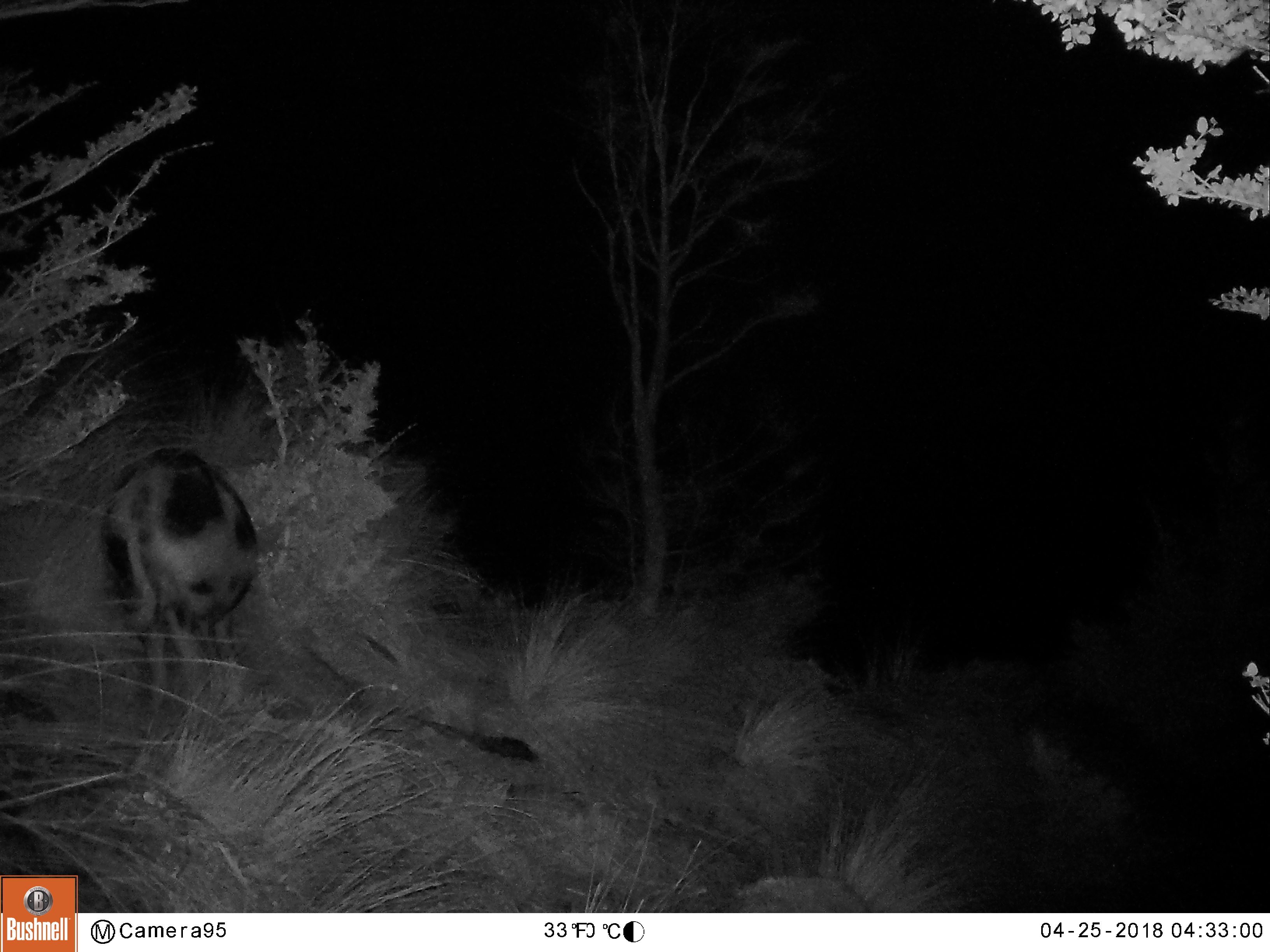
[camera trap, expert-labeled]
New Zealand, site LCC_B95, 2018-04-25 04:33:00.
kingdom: Animalia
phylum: Chordata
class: Mammalia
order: Artiodactyla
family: Suidae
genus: Sus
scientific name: Sus scrofa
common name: pig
Pig (Sus scrofa).